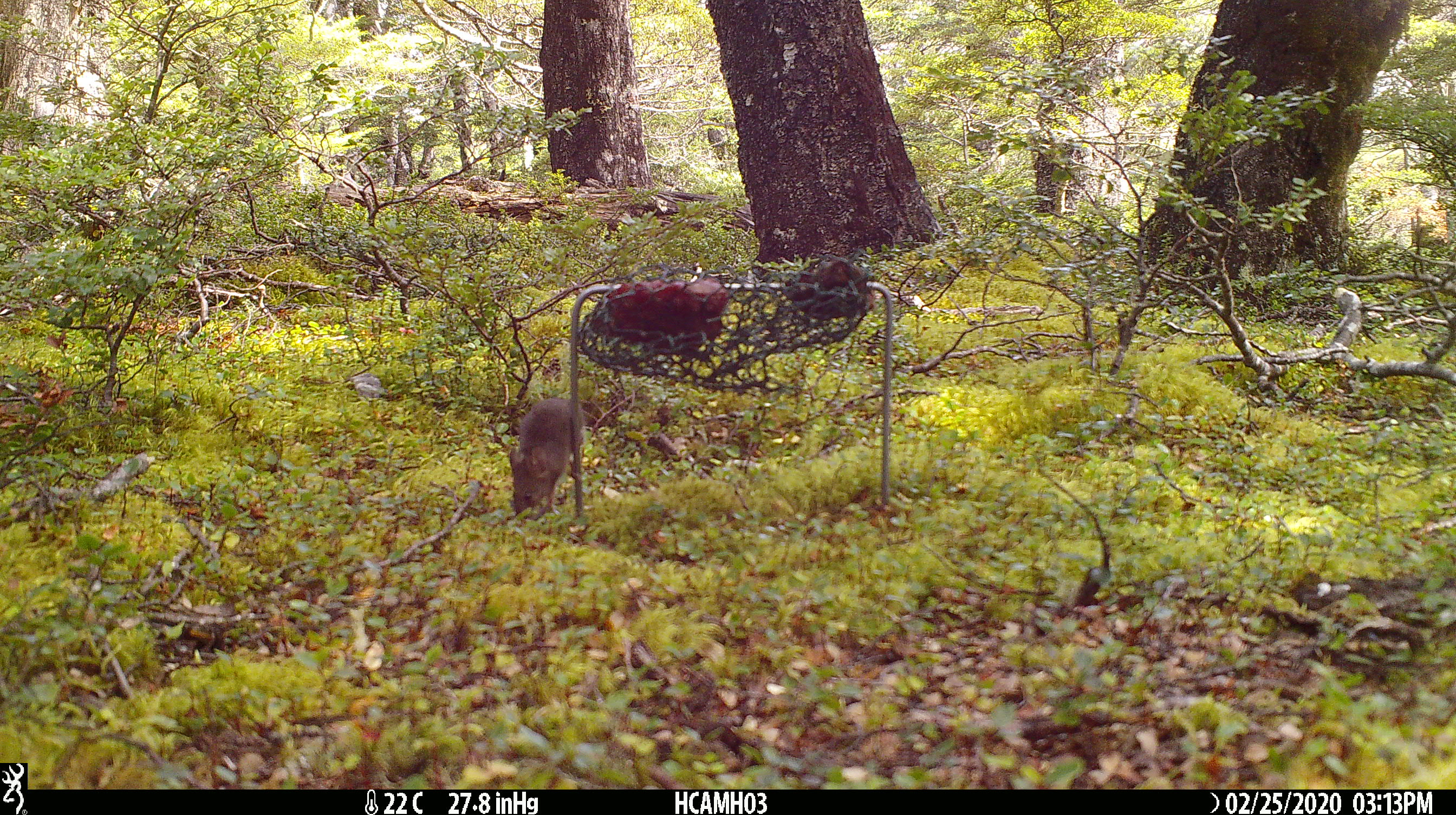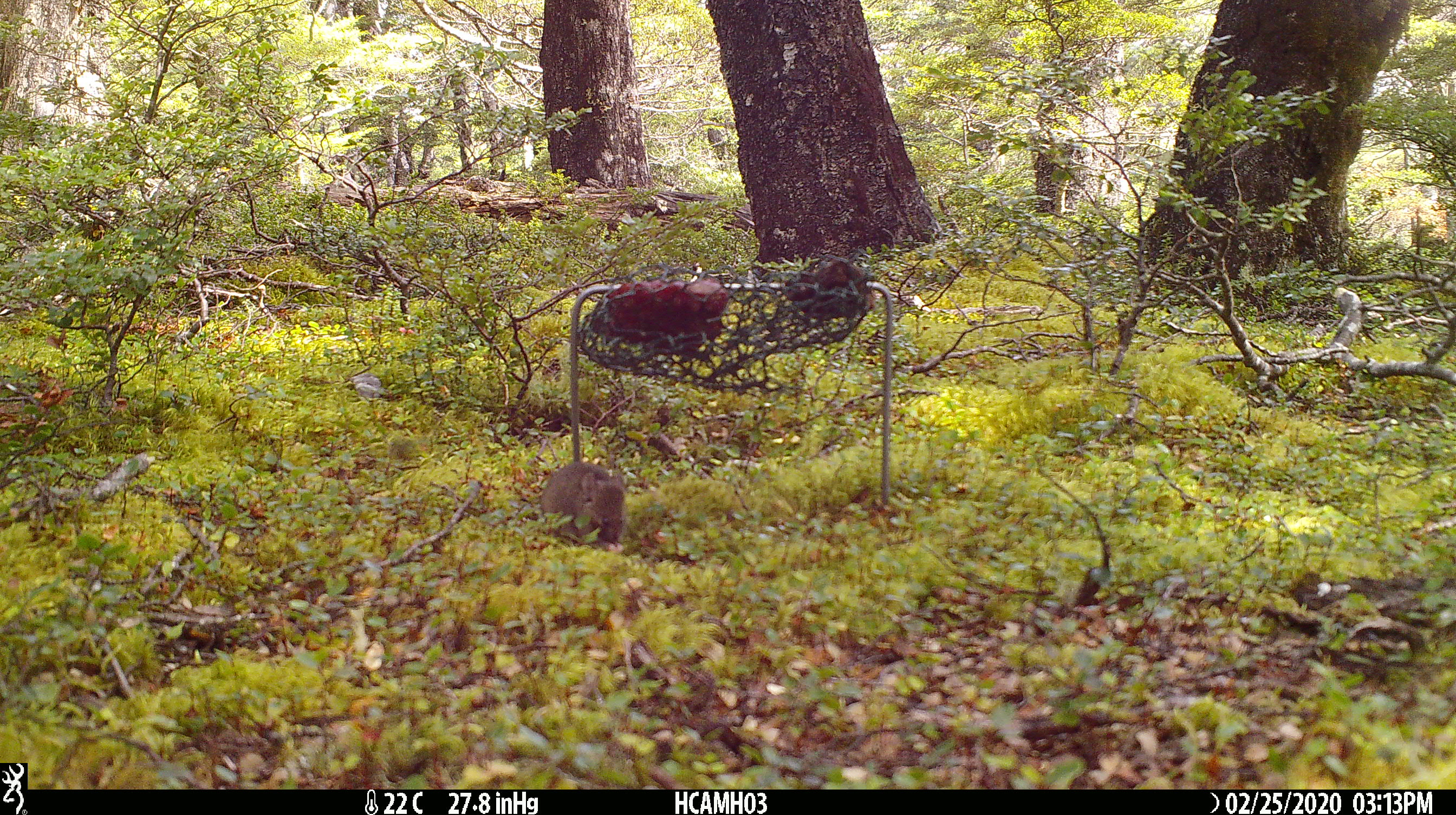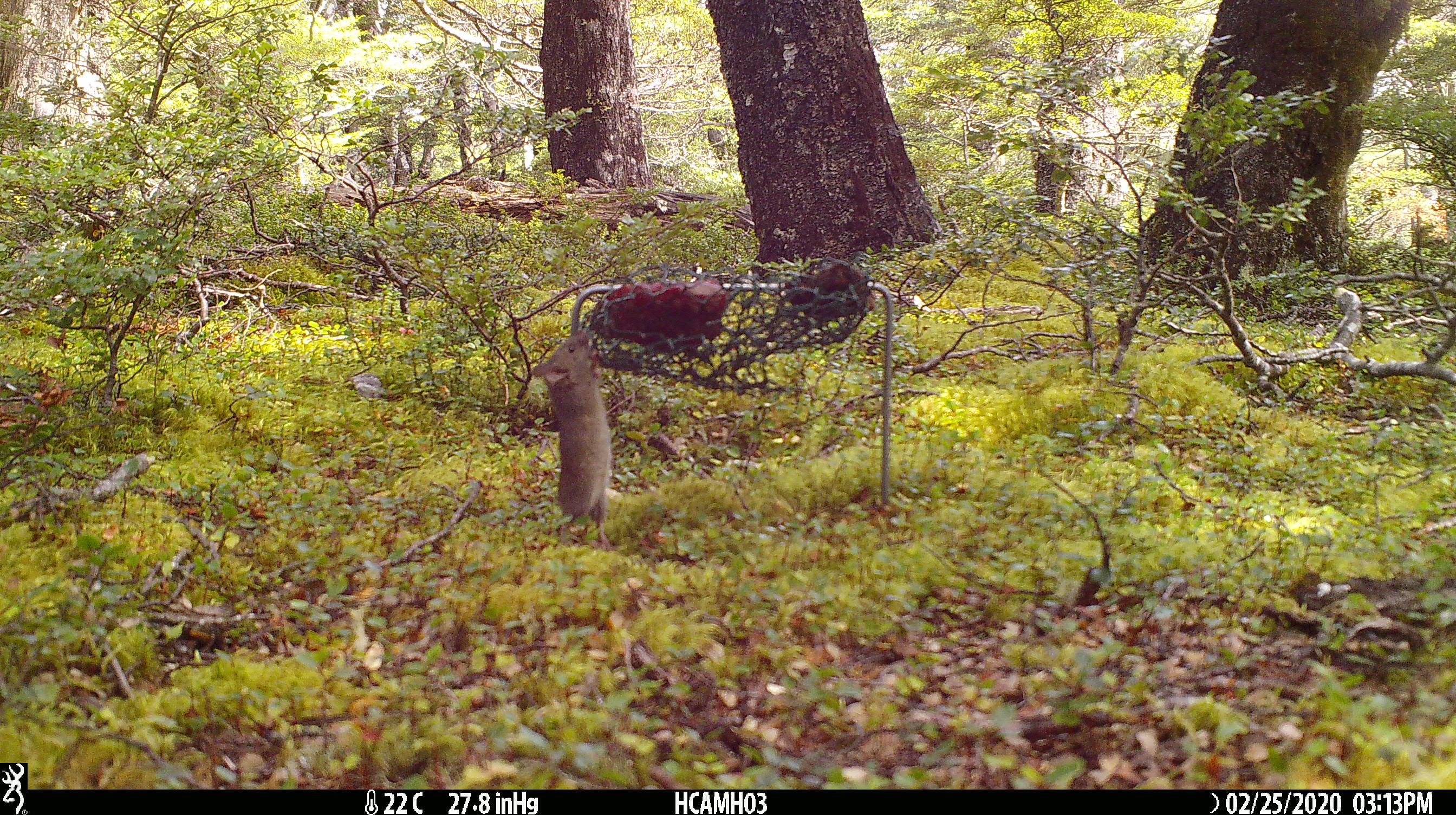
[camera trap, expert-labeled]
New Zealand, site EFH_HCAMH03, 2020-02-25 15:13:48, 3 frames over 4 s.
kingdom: Animalia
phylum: Chordata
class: Mammalia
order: Rodentia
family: Muridae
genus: Mus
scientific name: Mus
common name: mouse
Mouse (Mus).